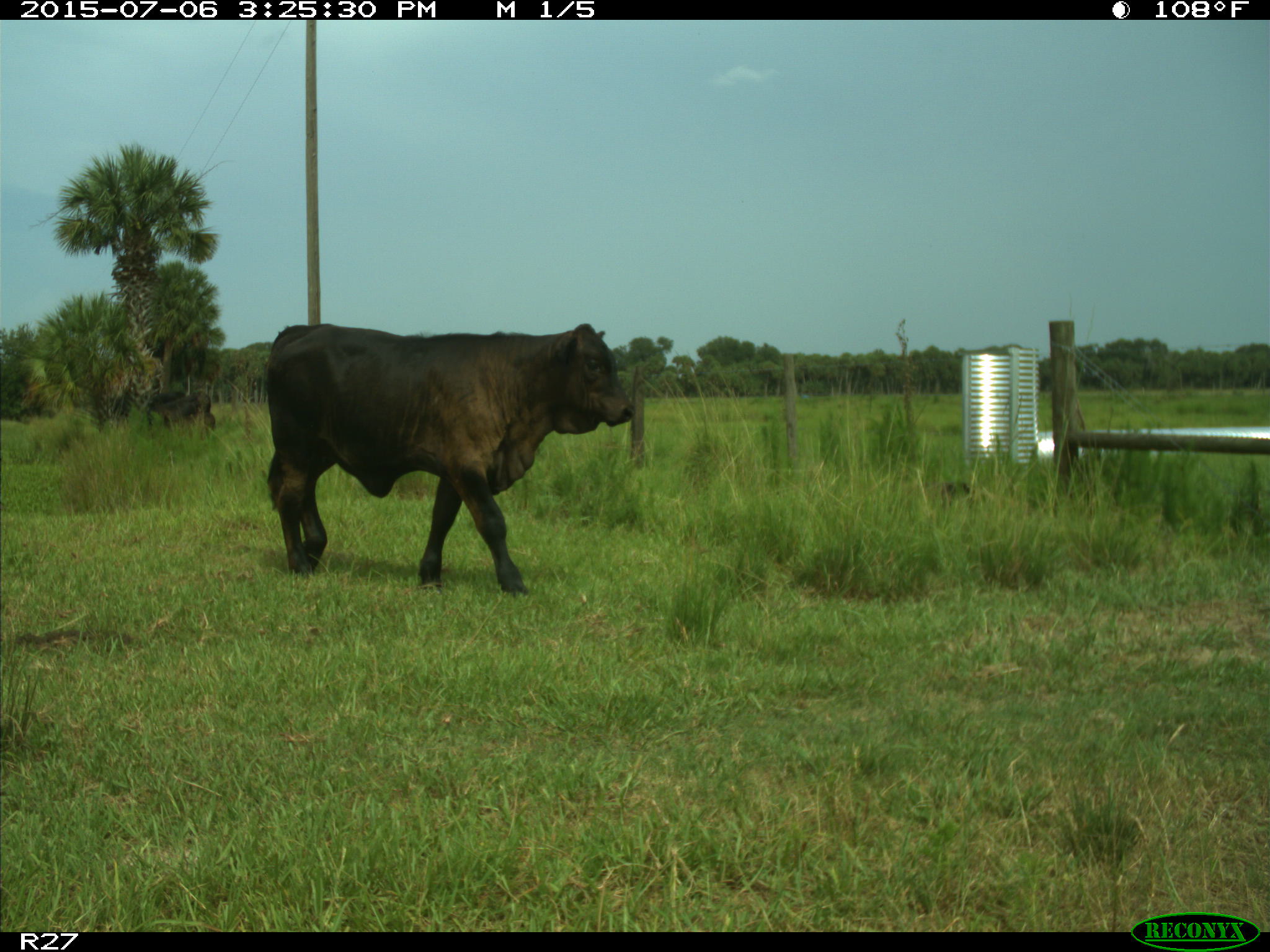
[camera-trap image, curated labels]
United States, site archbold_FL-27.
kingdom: Animalia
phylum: Chordata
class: Mammalia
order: Artiodactyla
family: Bovidae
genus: Bos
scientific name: Bos taurus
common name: domestic cow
Bos taurus (domestic cow).